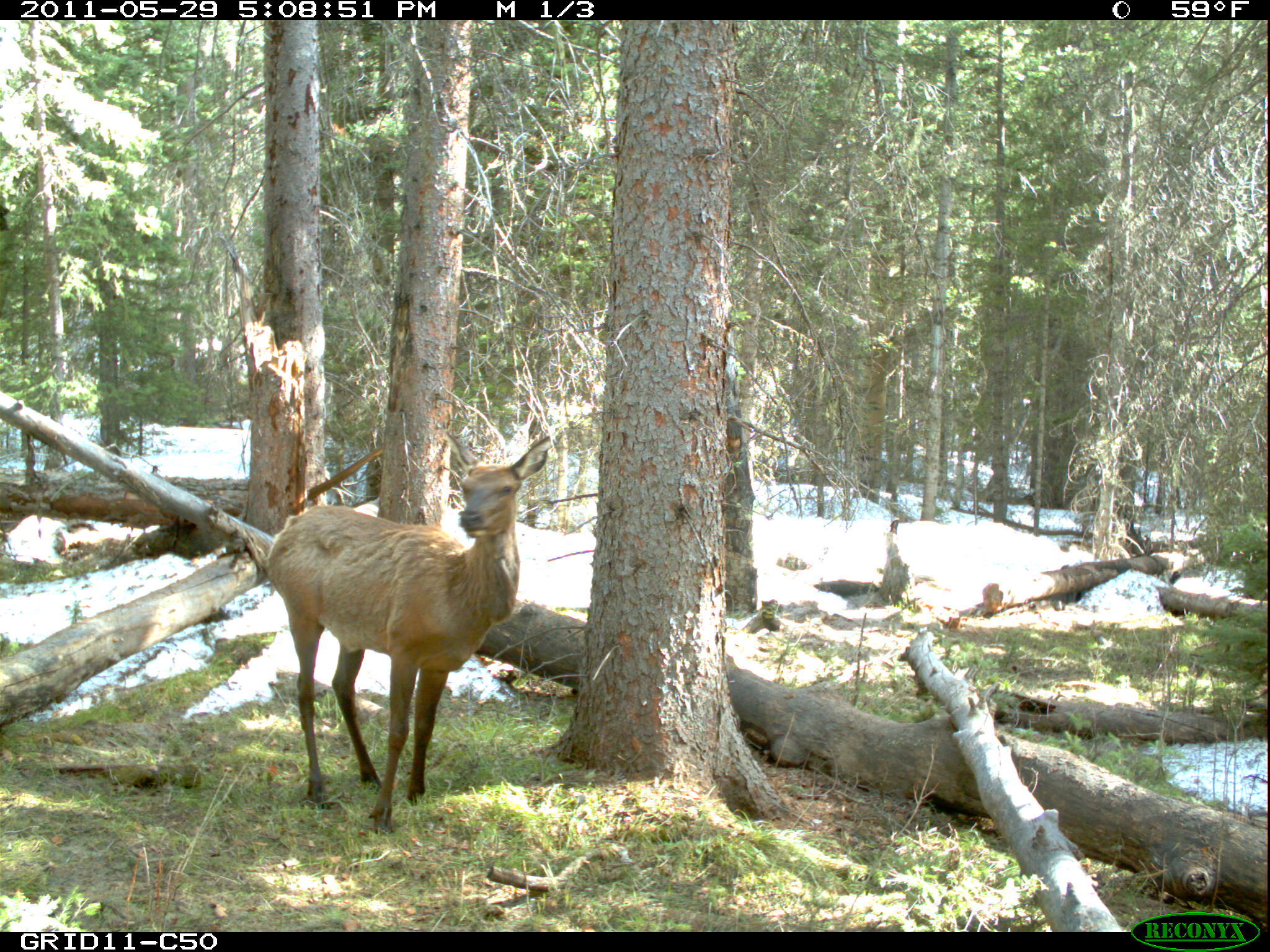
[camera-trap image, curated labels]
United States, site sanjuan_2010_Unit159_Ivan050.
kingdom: Animalia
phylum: Chordata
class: Mammalia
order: Artiodactyla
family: Cervidae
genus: Cervus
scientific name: Cervus elaphus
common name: red deer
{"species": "Cervus elaphus (red deer)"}